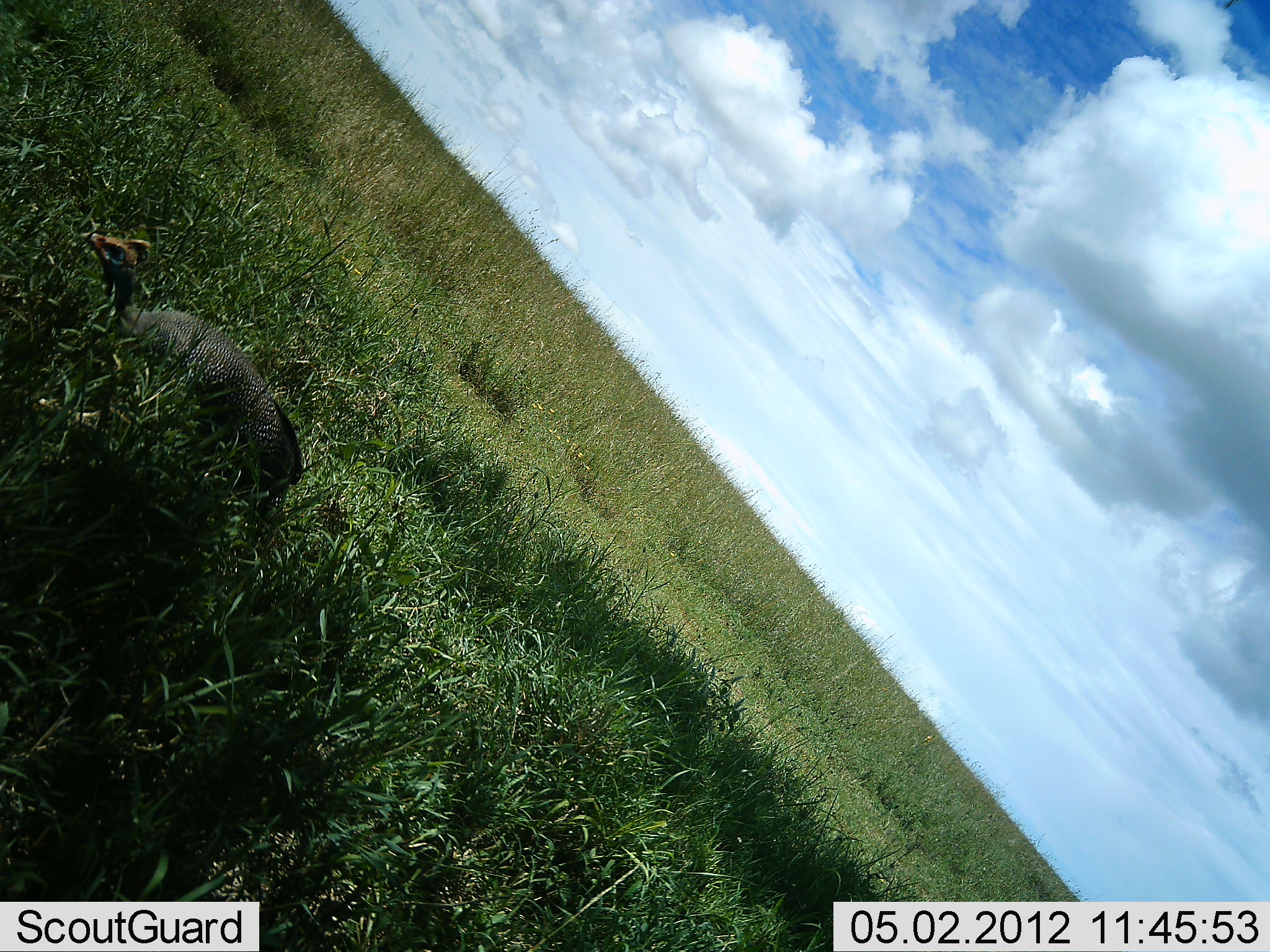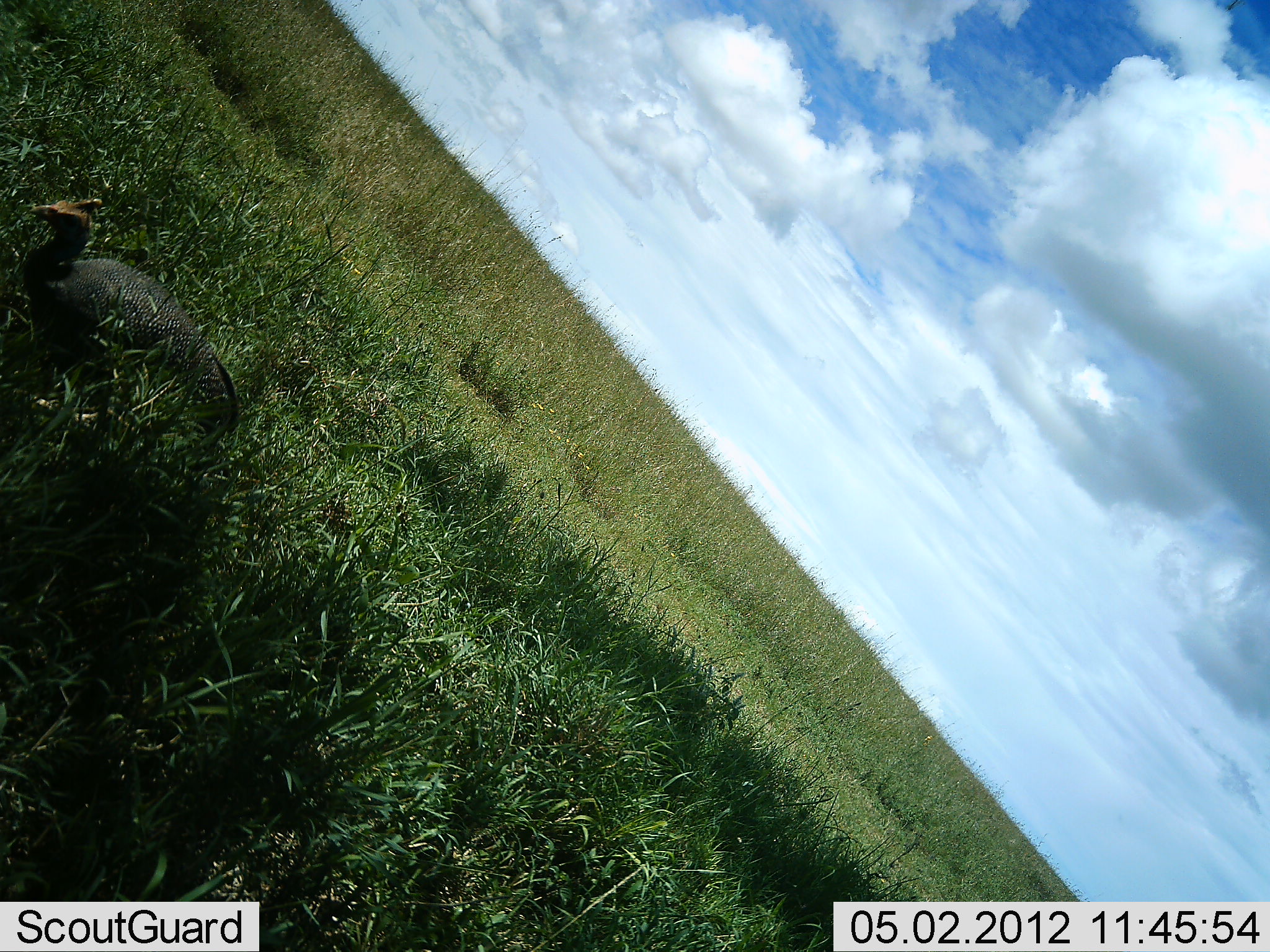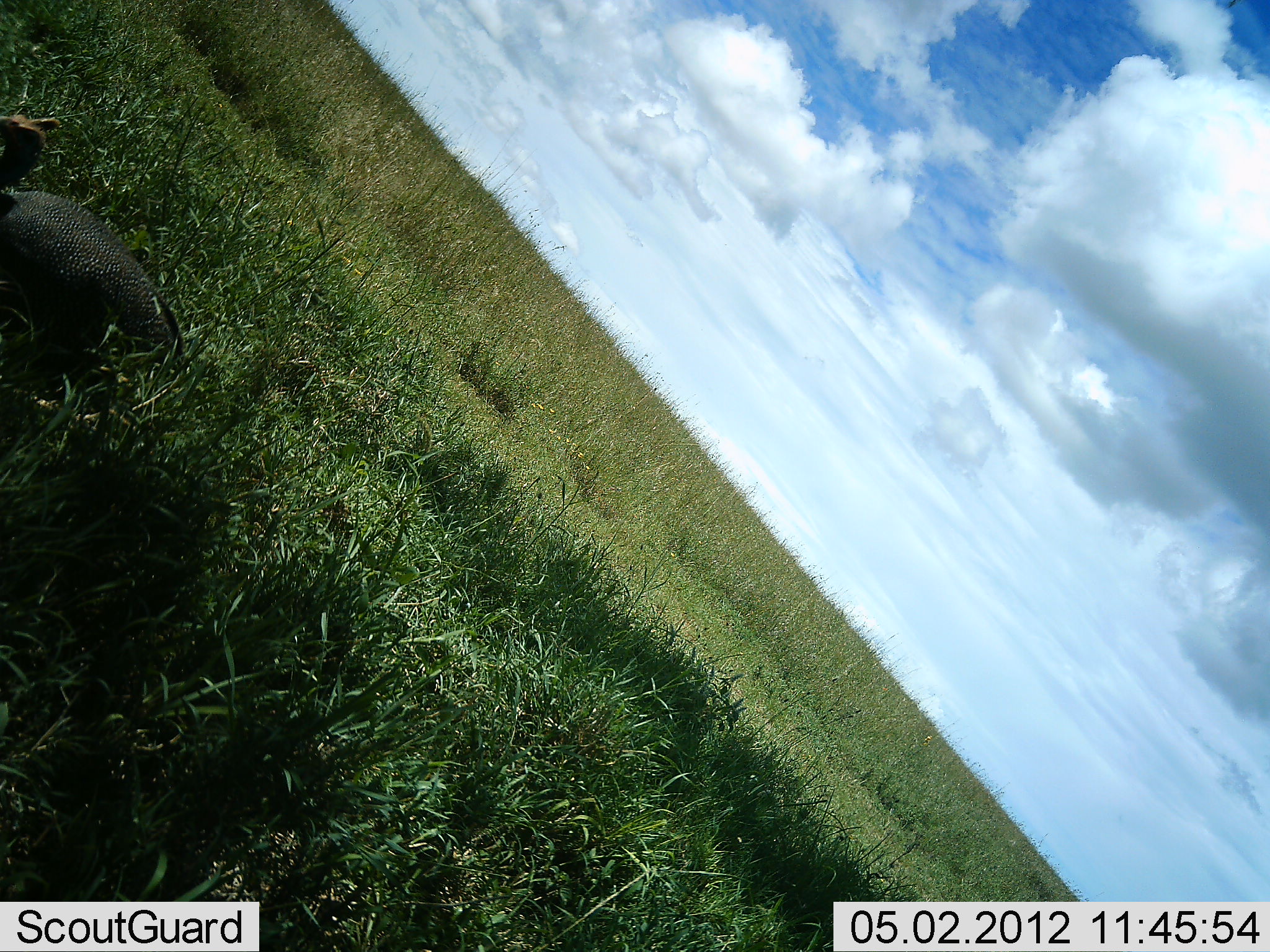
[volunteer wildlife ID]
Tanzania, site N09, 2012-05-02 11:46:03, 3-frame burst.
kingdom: Animalia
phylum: Chordata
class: Aves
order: Galliformes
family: Numididae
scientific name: Numididae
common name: guinea fowl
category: guineafowl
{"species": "guineafowl (guinea fowl) (Numididae)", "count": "1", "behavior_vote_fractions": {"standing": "0%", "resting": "0%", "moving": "100%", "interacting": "0%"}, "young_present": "0%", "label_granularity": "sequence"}